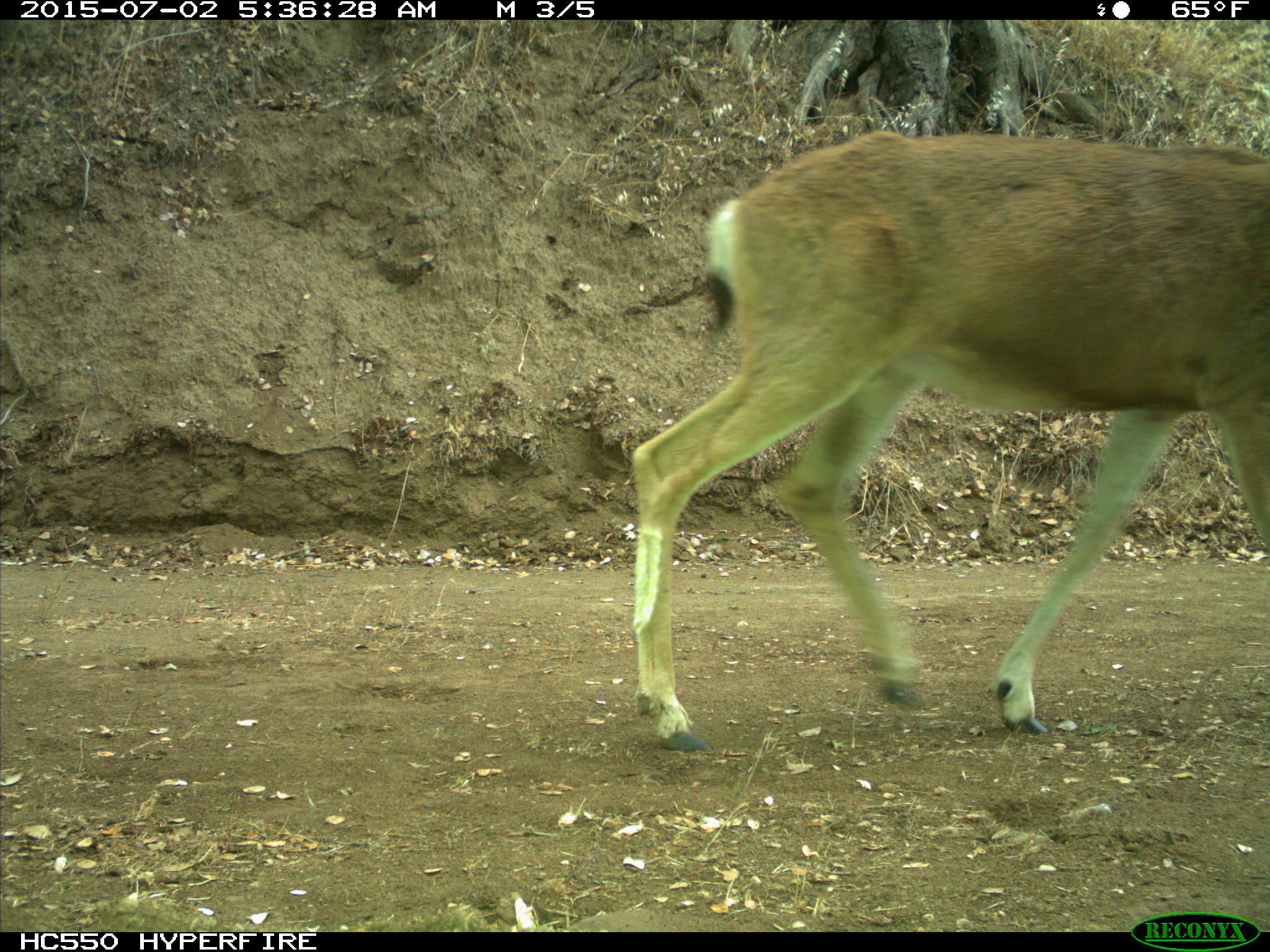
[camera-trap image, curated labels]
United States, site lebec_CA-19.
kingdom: Animalia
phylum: Chordata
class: Mammalia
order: Artiodactyla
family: Cervidae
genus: Odocoileus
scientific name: Odocoileus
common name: deer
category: unidentified deer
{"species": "unidentified deer (deer) (Odocoileus)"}